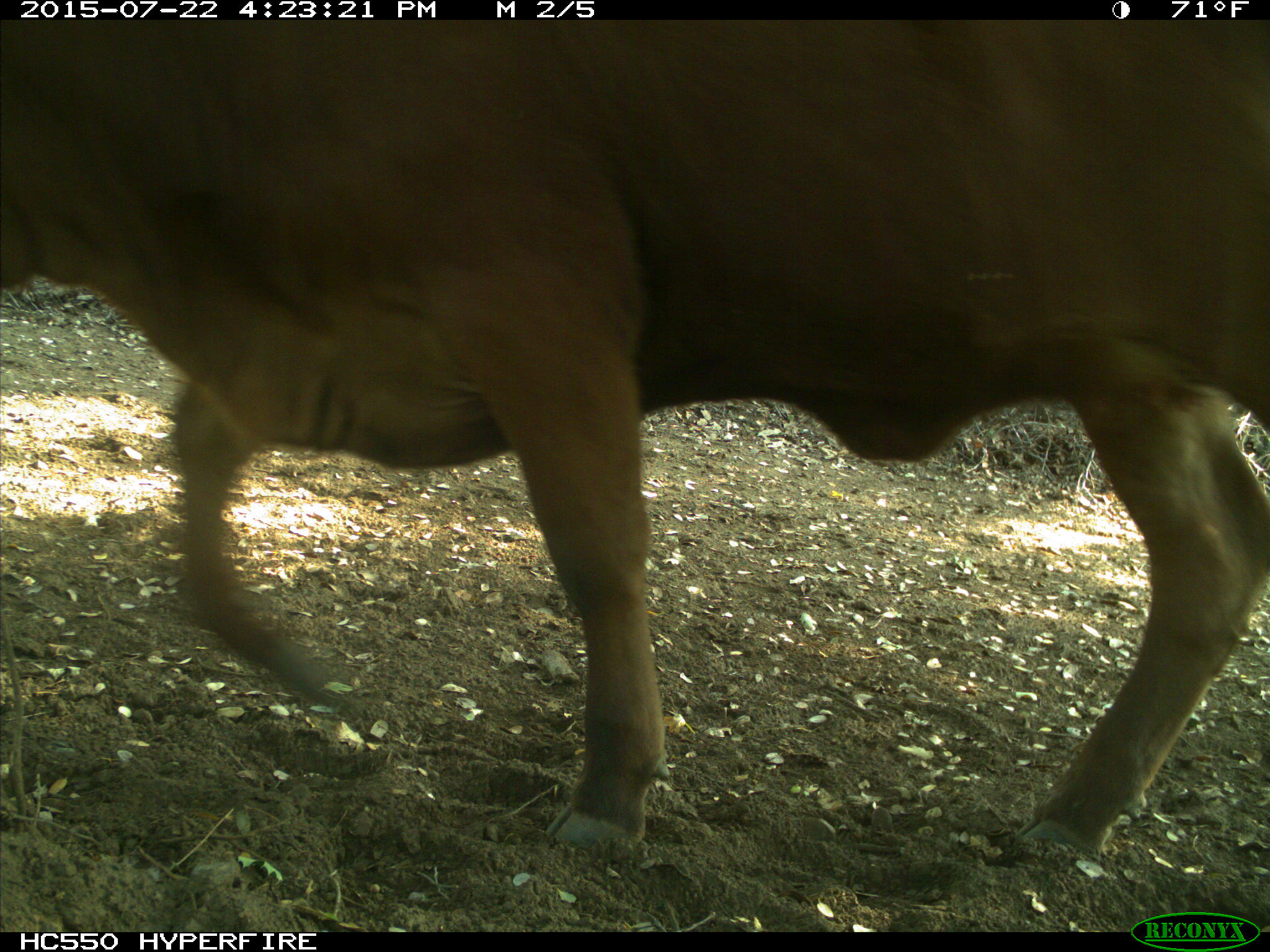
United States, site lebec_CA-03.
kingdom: Animalia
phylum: Chordata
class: Mammalia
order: Artiodactyla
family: Bovidae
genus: Bos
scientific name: Bos taurus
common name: domestic cow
Bos taurus (domestic cow).